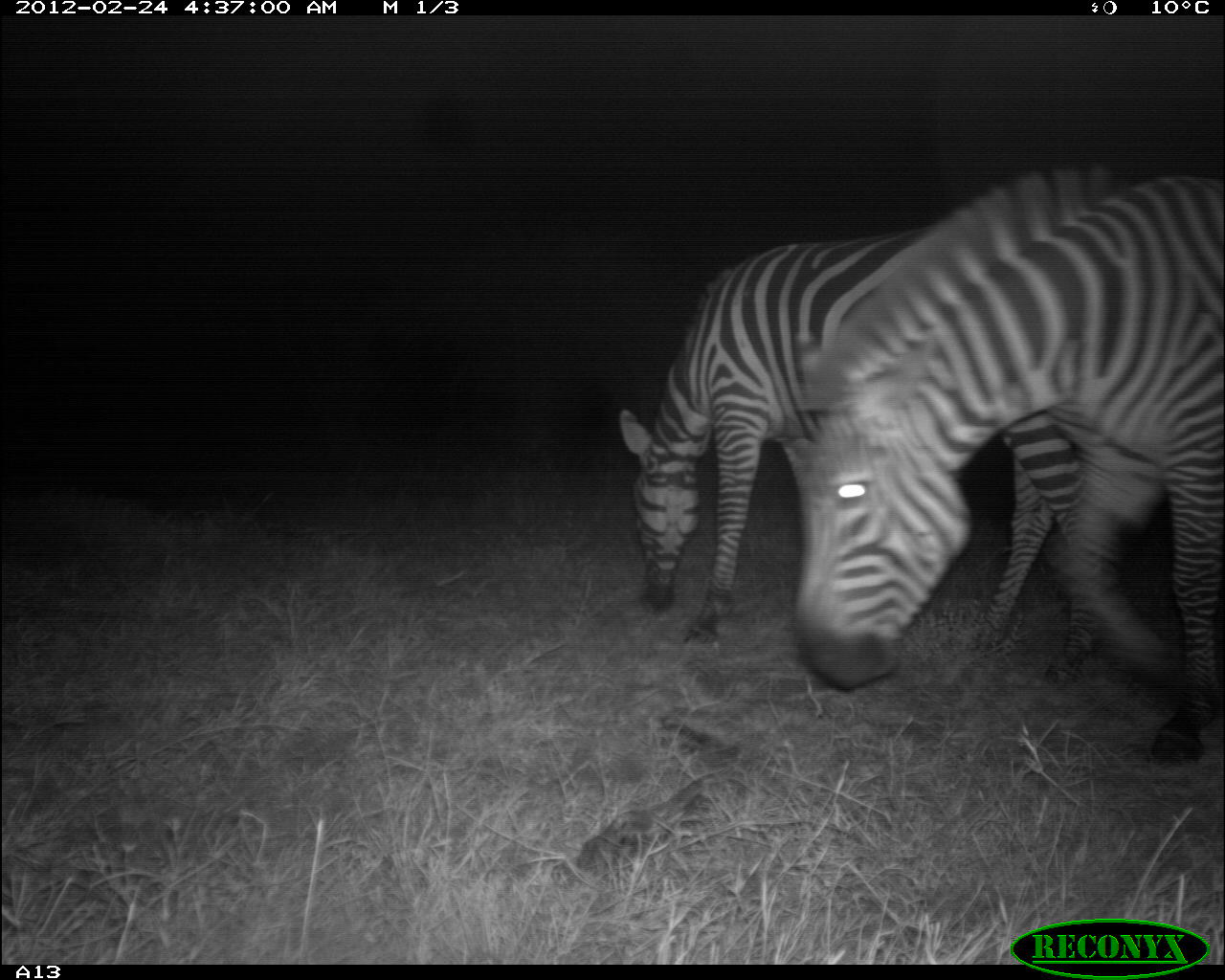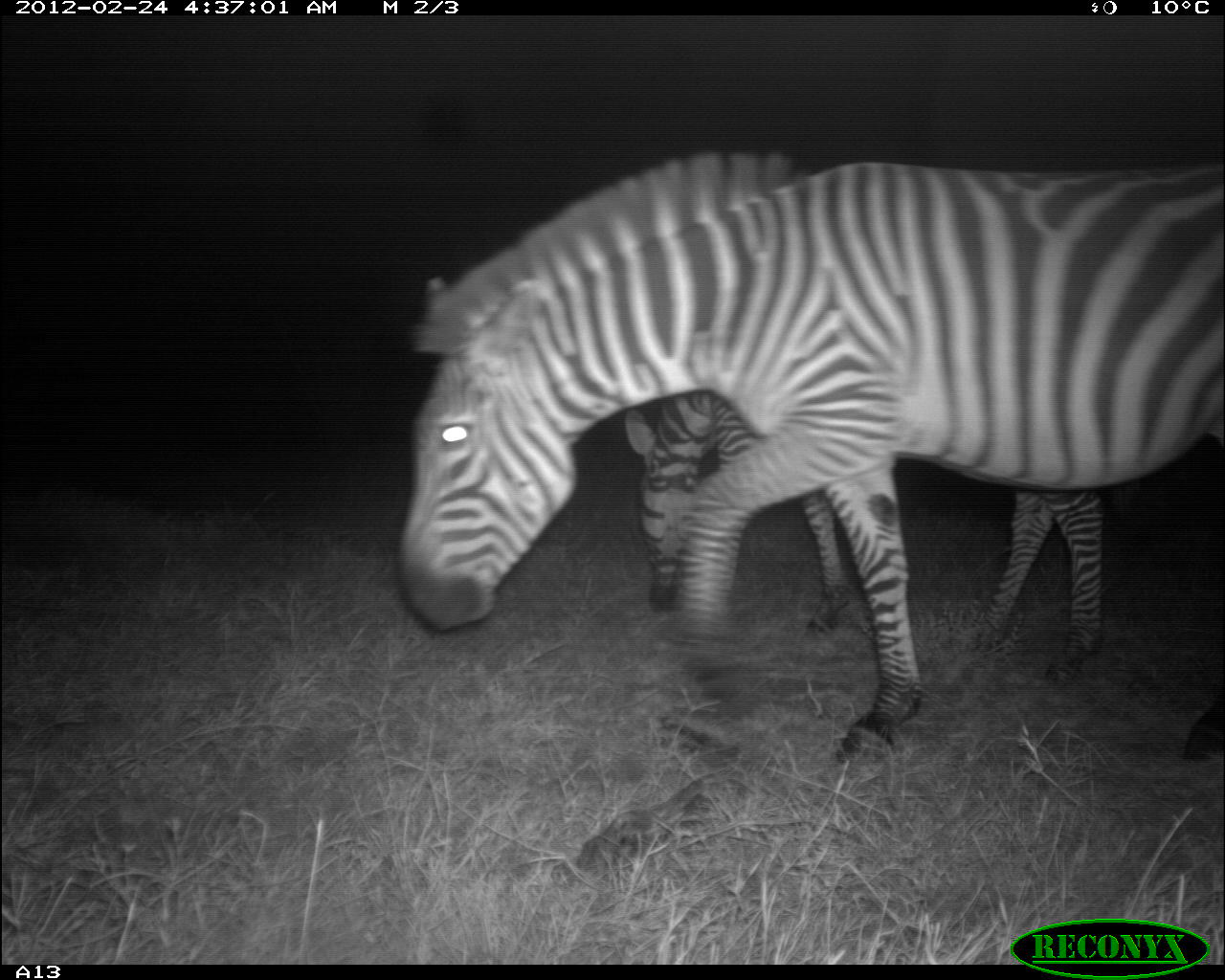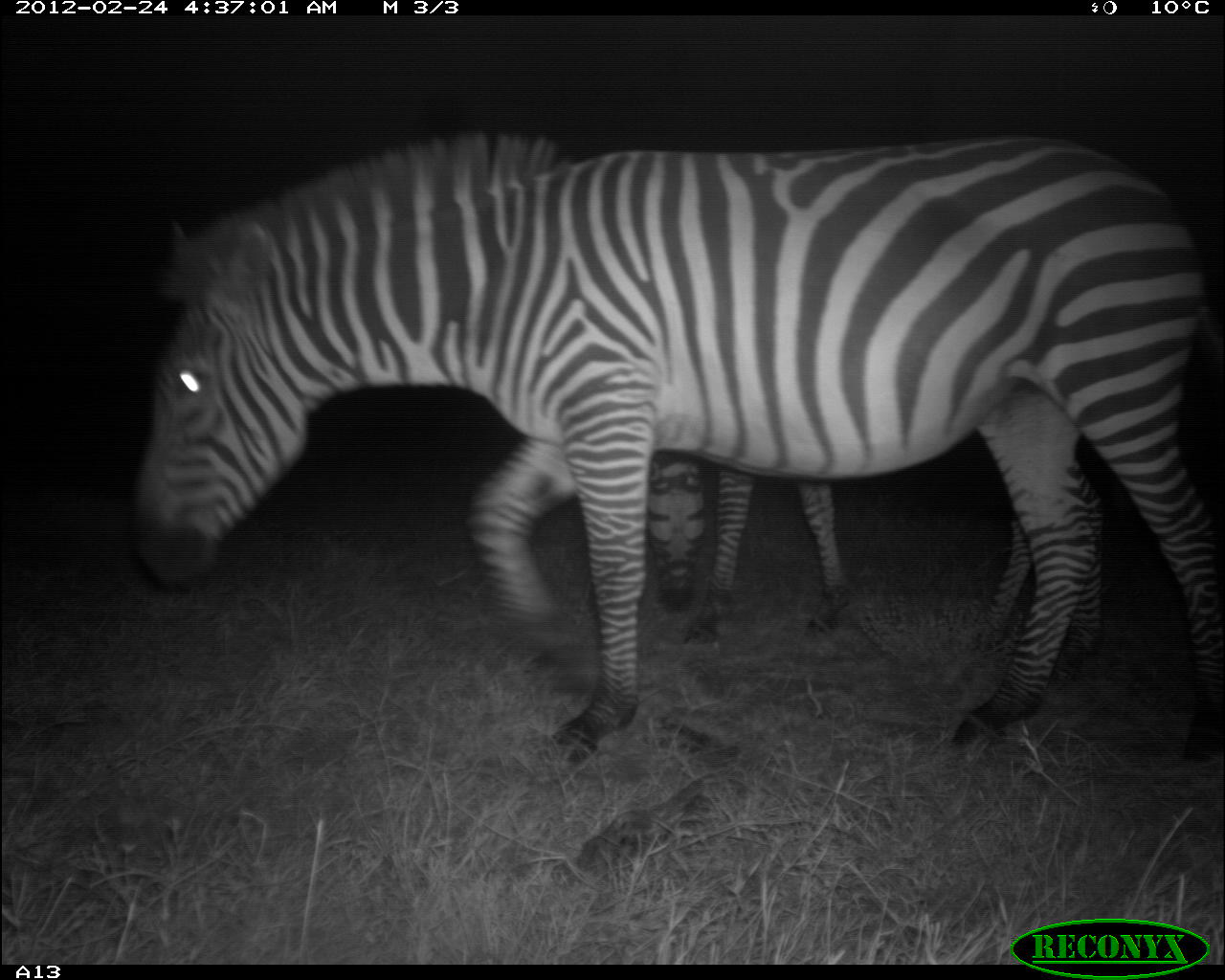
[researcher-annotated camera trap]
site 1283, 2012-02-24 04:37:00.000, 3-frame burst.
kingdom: Animalia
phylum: Chordata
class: Mammalia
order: Perissodactyla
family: Equidae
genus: Equus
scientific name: Equus quagga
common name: plains zebra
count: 2